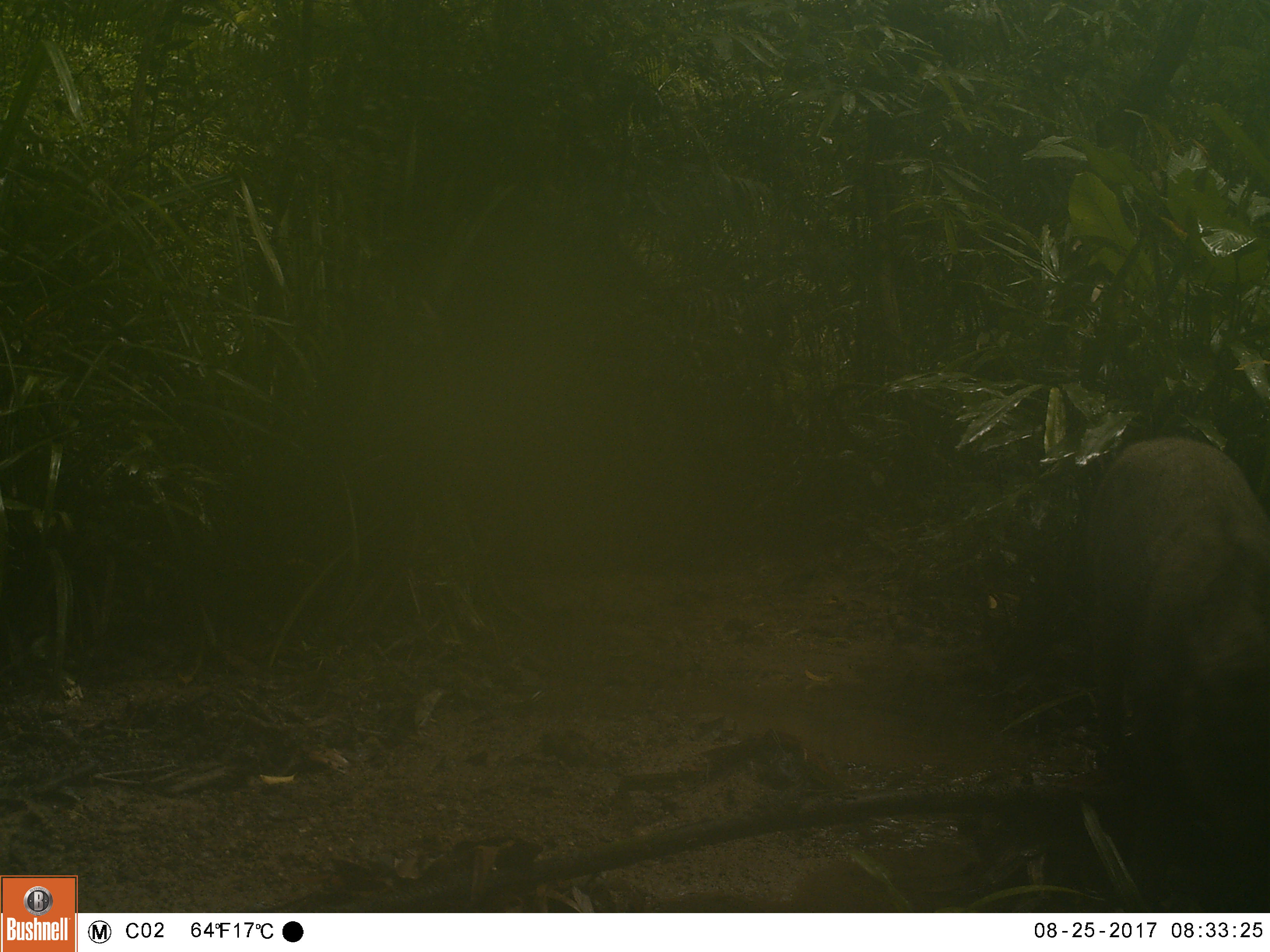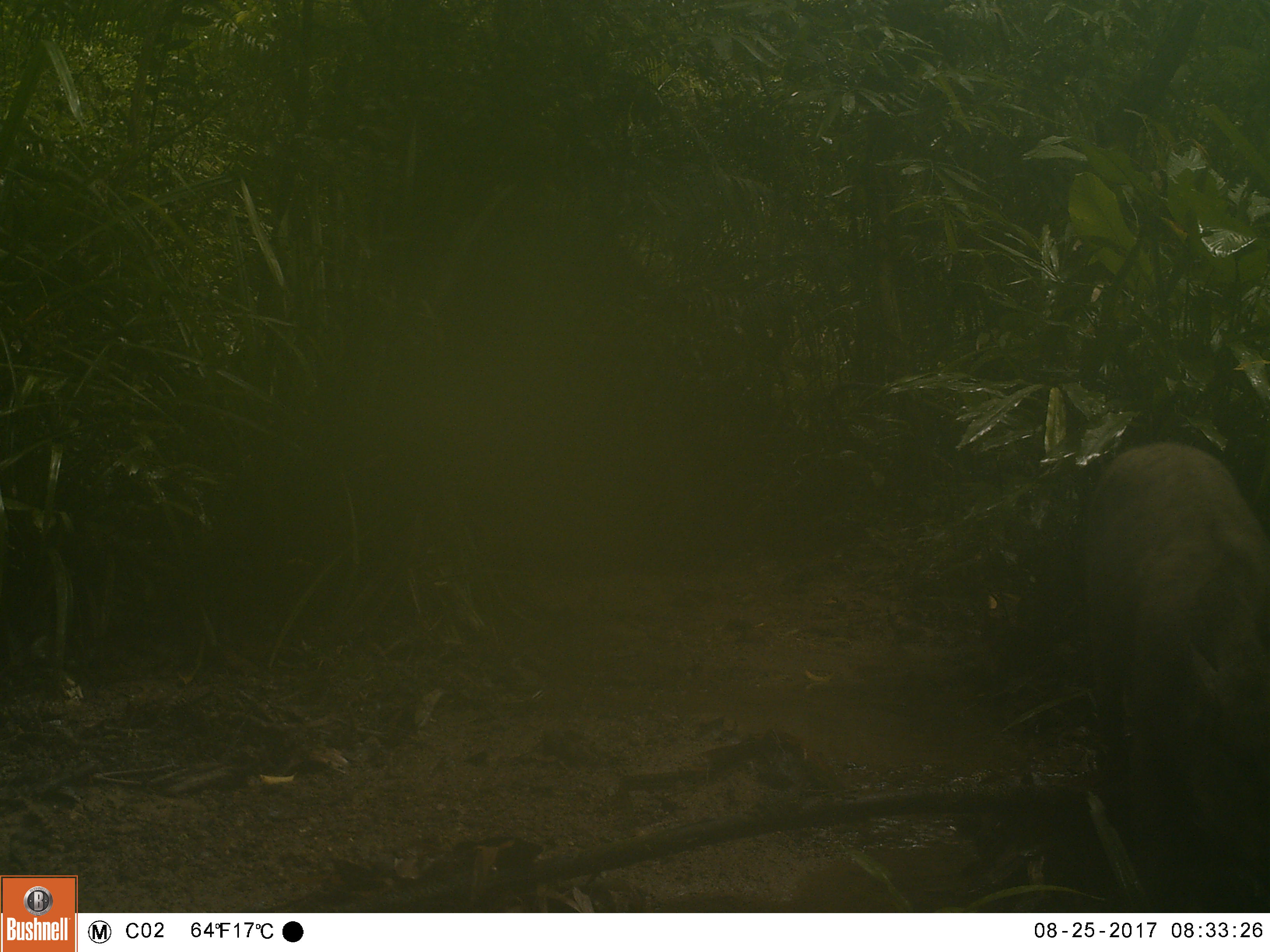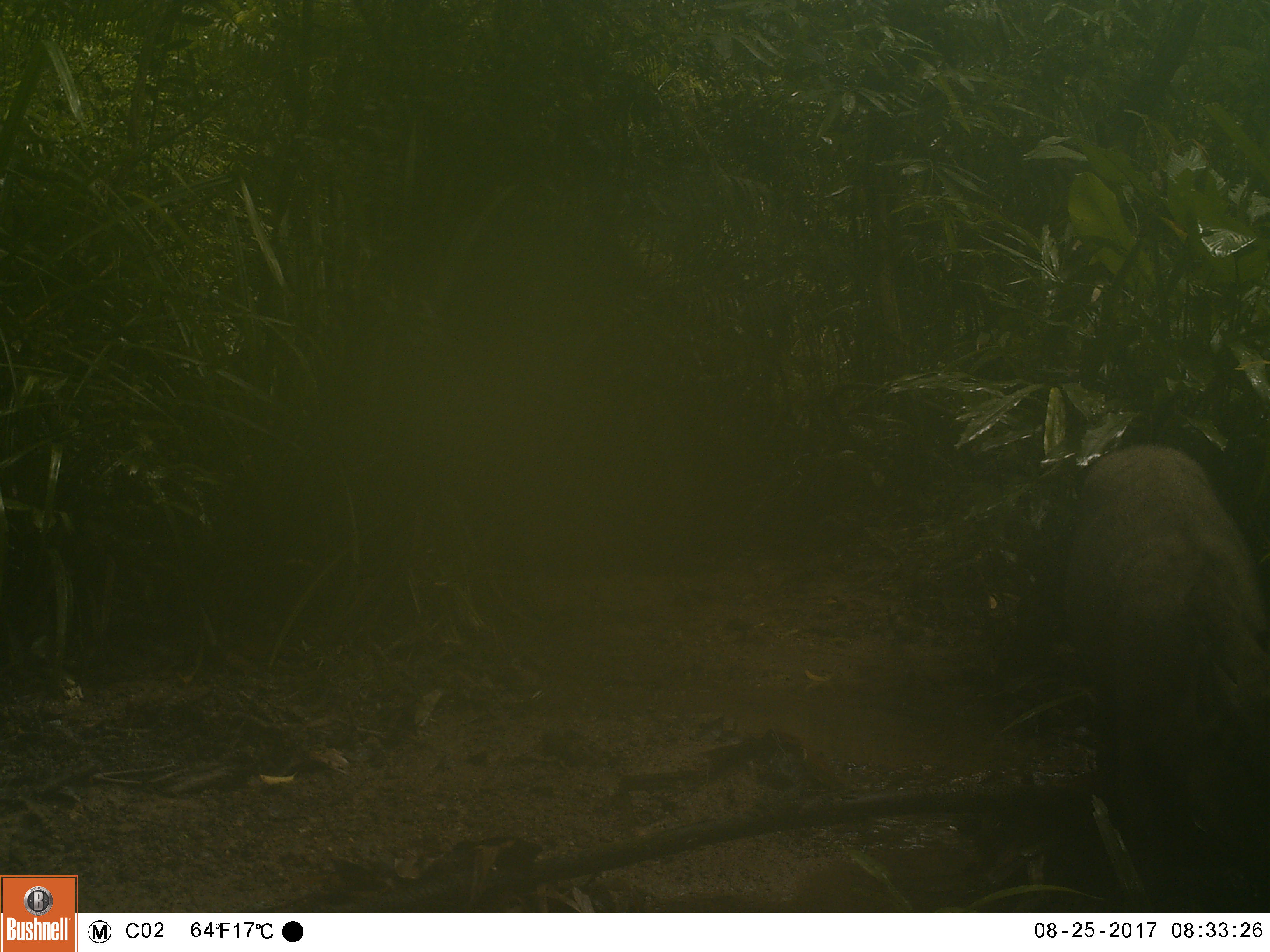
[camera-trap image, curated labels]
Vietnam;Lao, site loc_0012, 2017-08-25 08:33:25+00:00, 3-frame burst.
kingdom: Animalia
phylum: Chordata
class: Mammalia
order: Artiodactyla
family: Suidae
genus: Sus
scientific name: Sus scrofa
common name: eurasian wild pig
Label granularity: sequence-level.